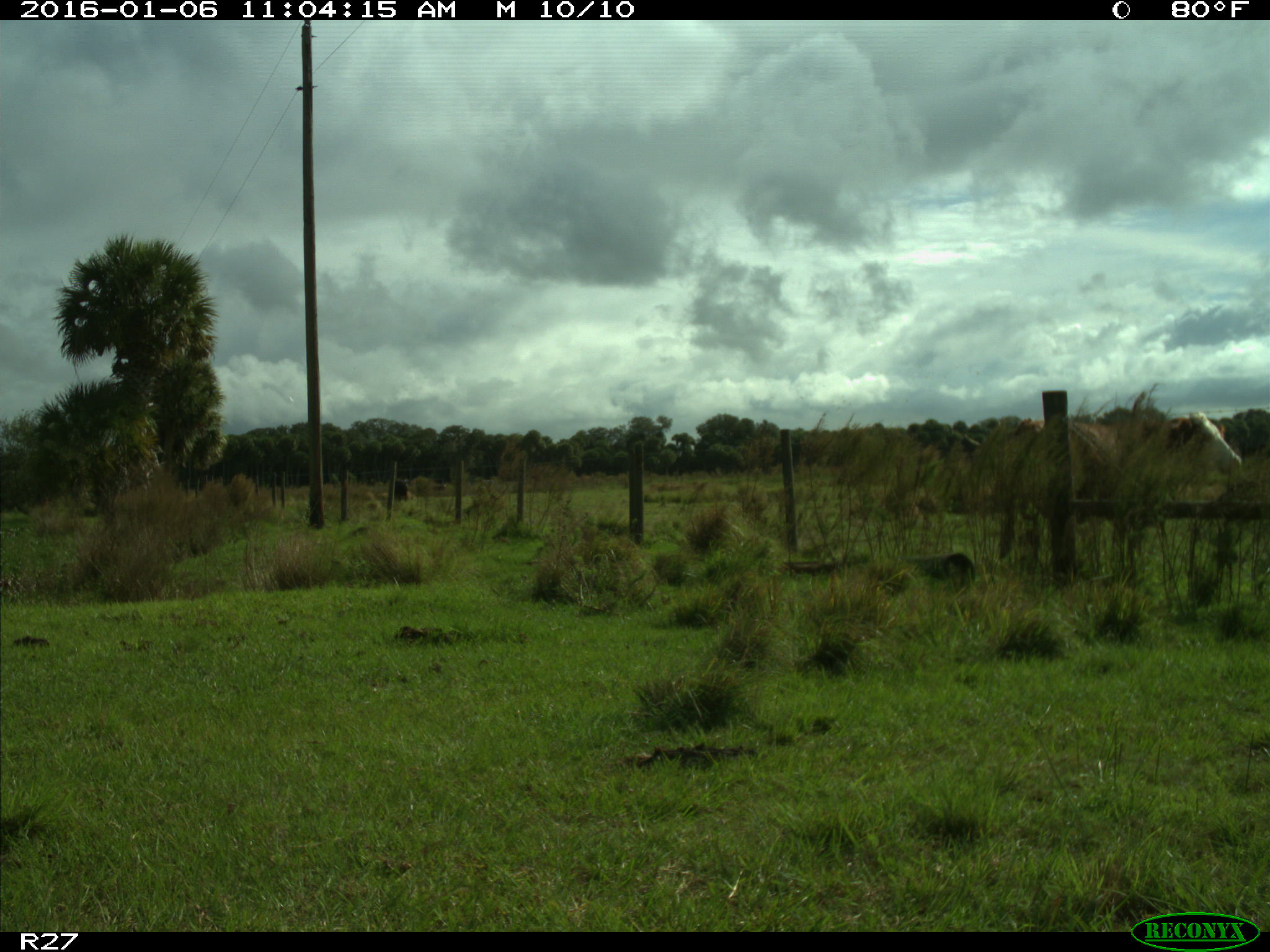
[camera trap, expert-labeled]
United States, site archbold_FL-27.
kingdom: Animalia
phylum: Chordata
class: Mammalia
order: Artiodactyla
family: Bovidae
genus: Bos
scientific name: Bos taurus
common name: domestic cow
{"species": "Bos taurus (domestic cow)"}